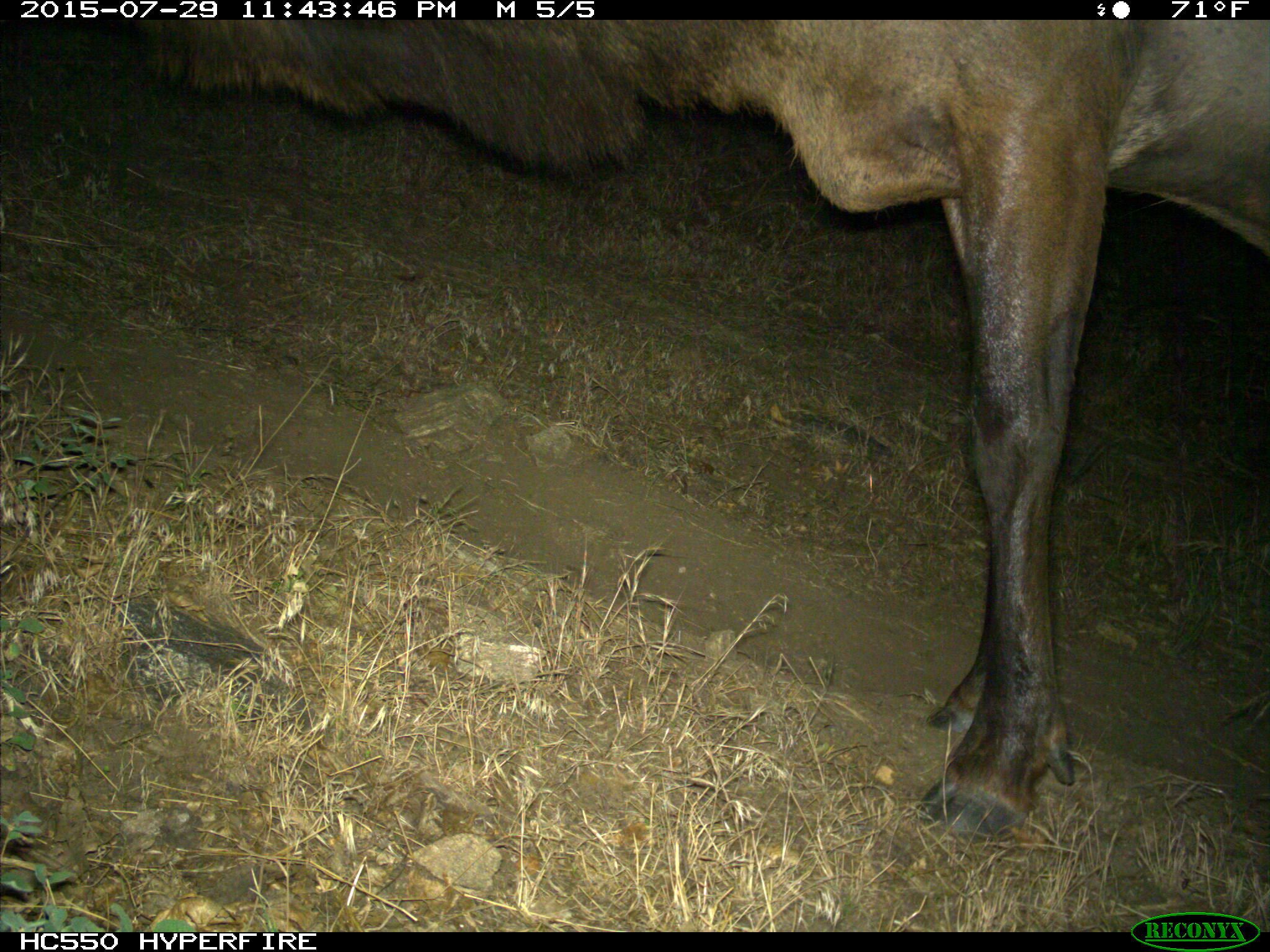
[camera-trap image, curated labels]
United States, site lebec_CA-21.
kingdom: Animalia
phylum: Chordata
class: Mammalia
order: Artiodactyla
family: Cervidae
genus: Cervus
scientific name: Cervus canadensis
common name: elk